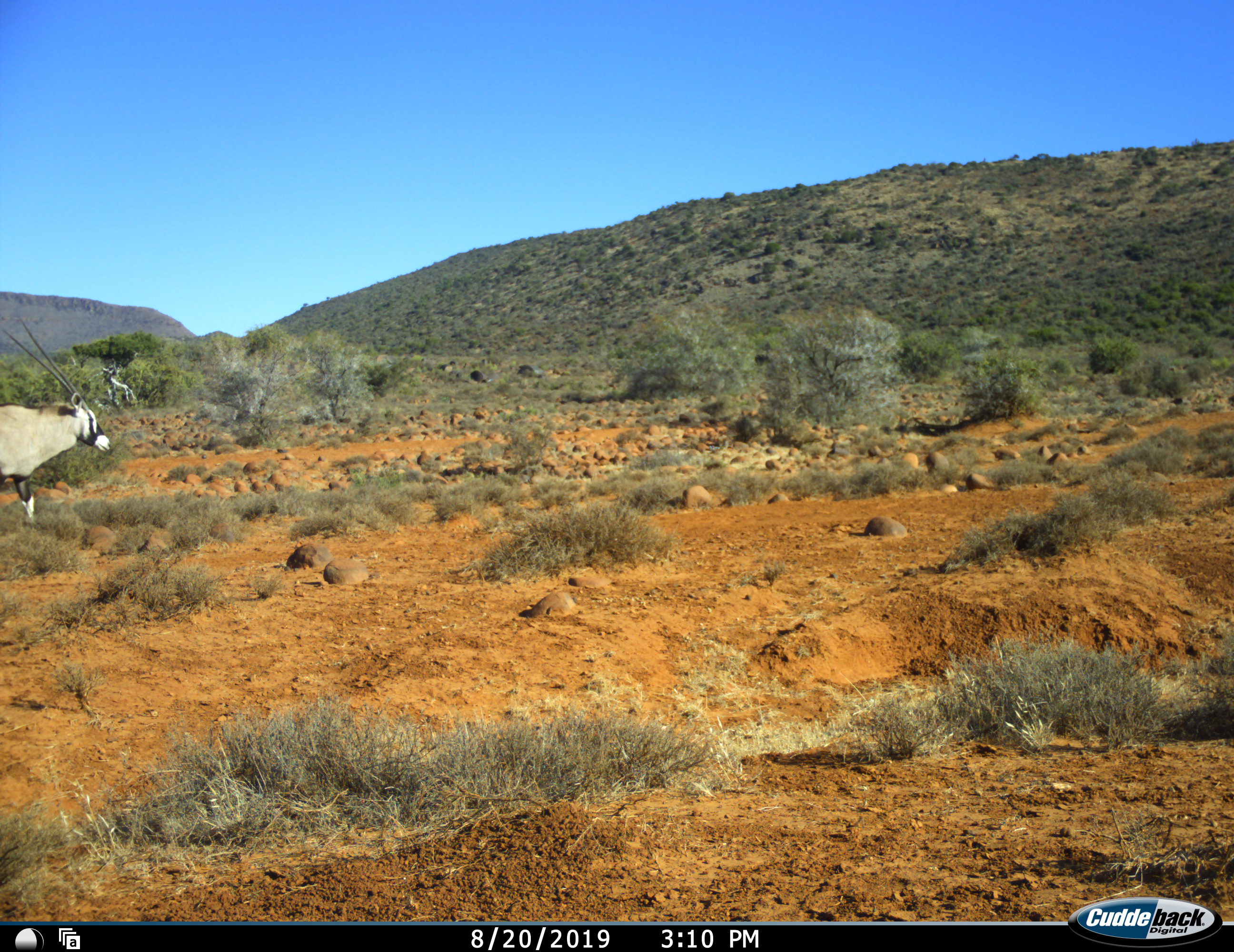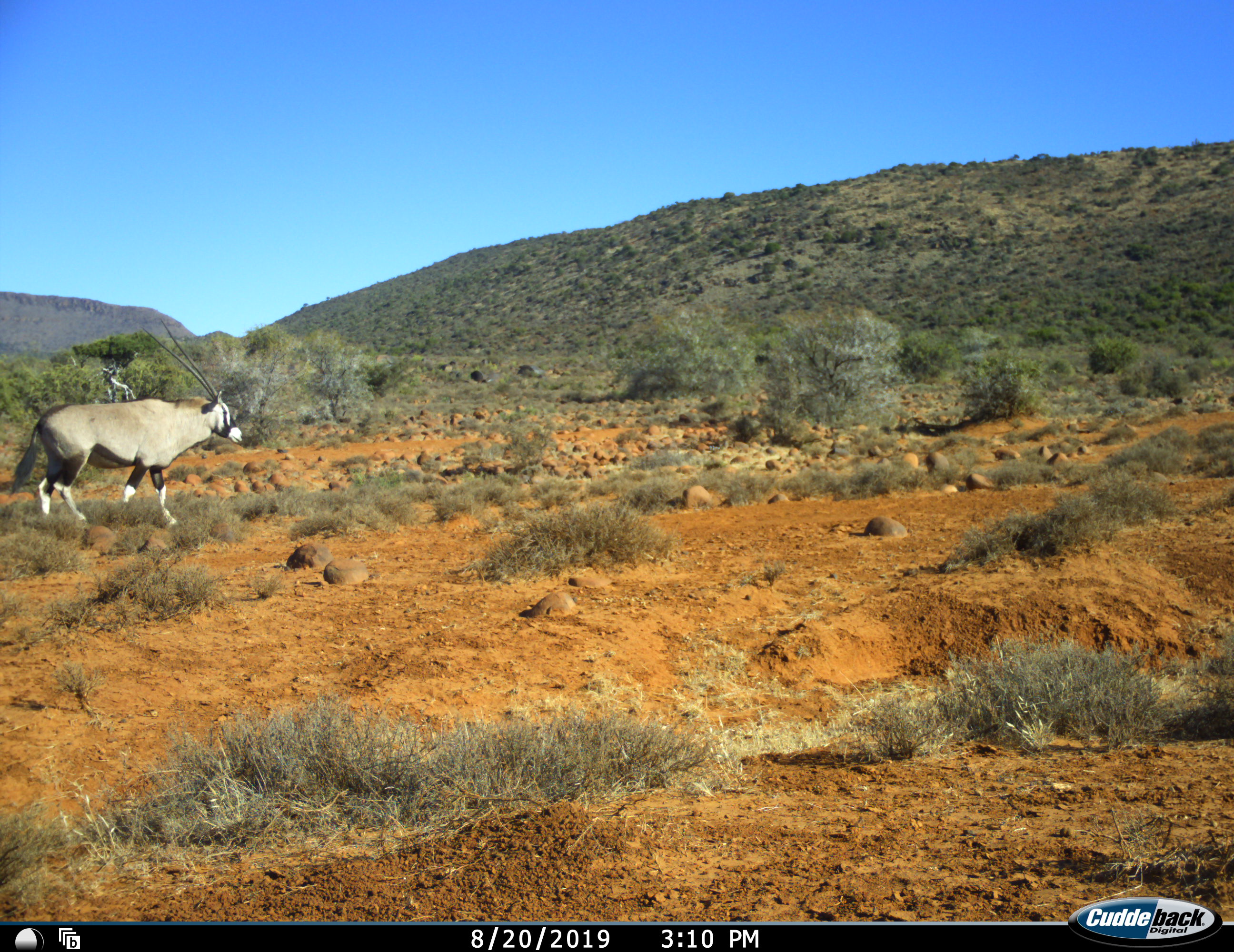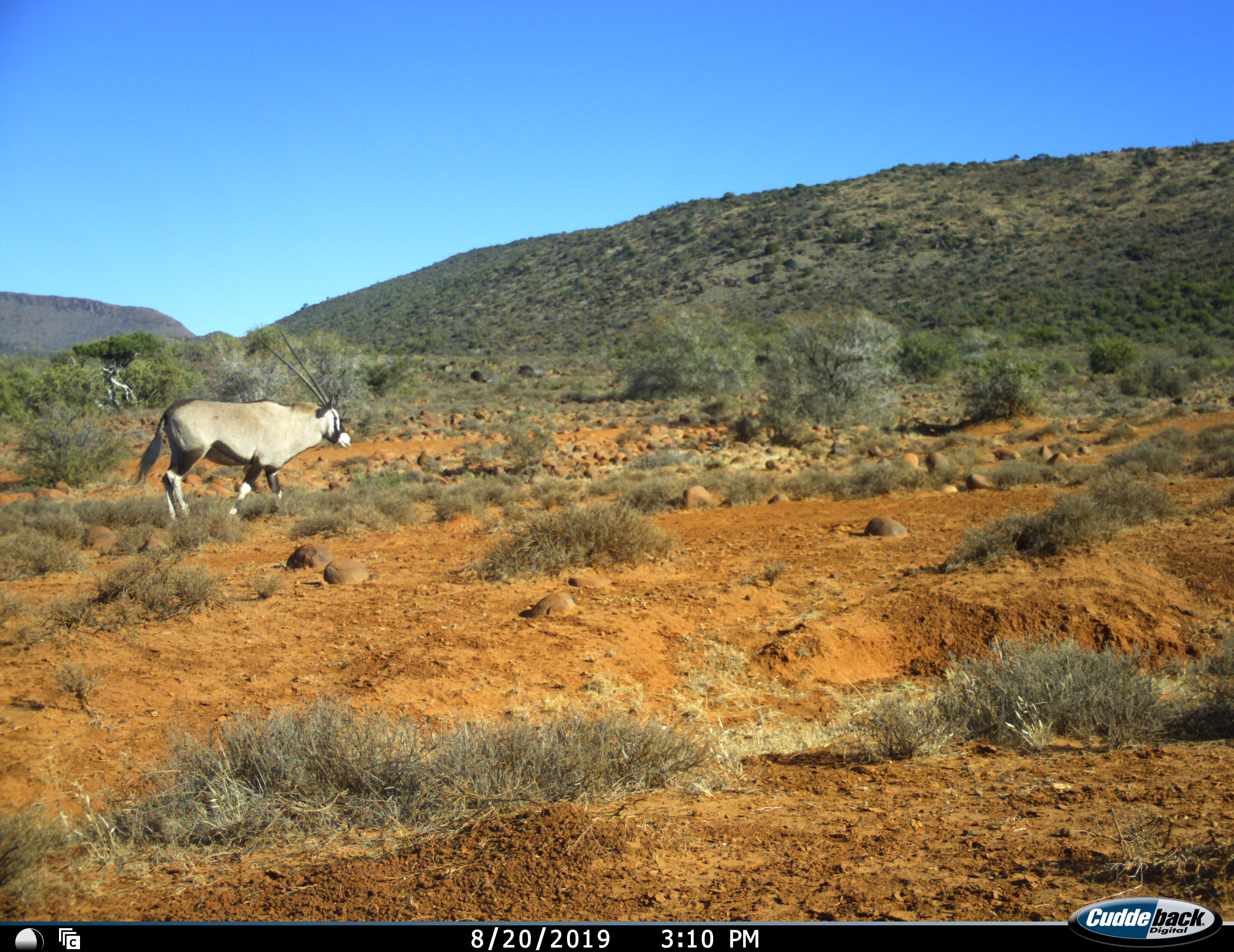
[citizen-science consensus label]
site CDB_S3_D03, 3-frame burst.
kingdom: Animalia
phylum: Chordata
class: Mammalia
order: Artiodactyla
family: Bovidae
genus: Oryx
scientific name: Oryx gazella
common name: gemsbok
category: oryx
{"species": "oryx (gemsbok) (Oryx gazella)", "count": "1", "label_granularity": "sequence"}